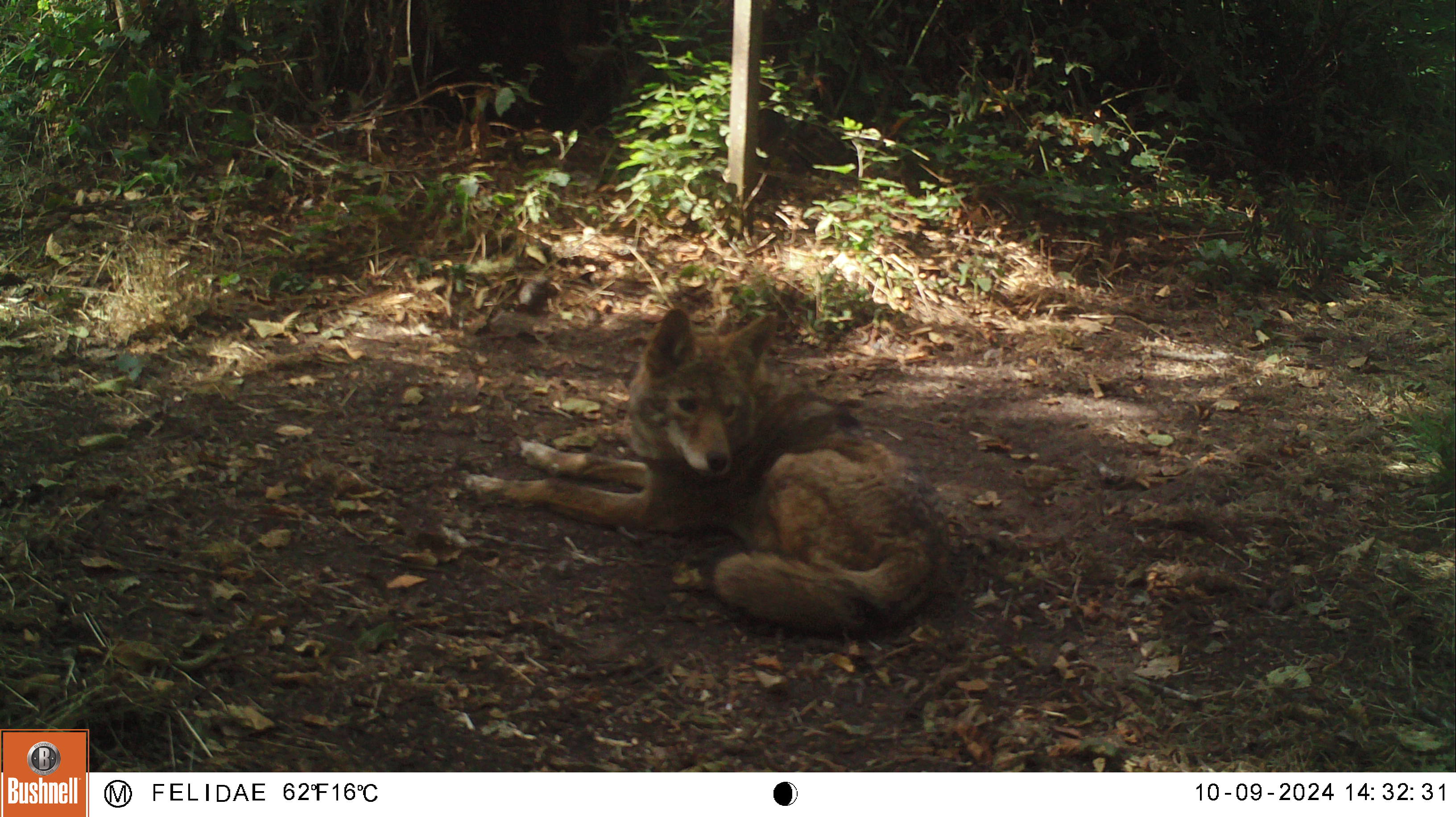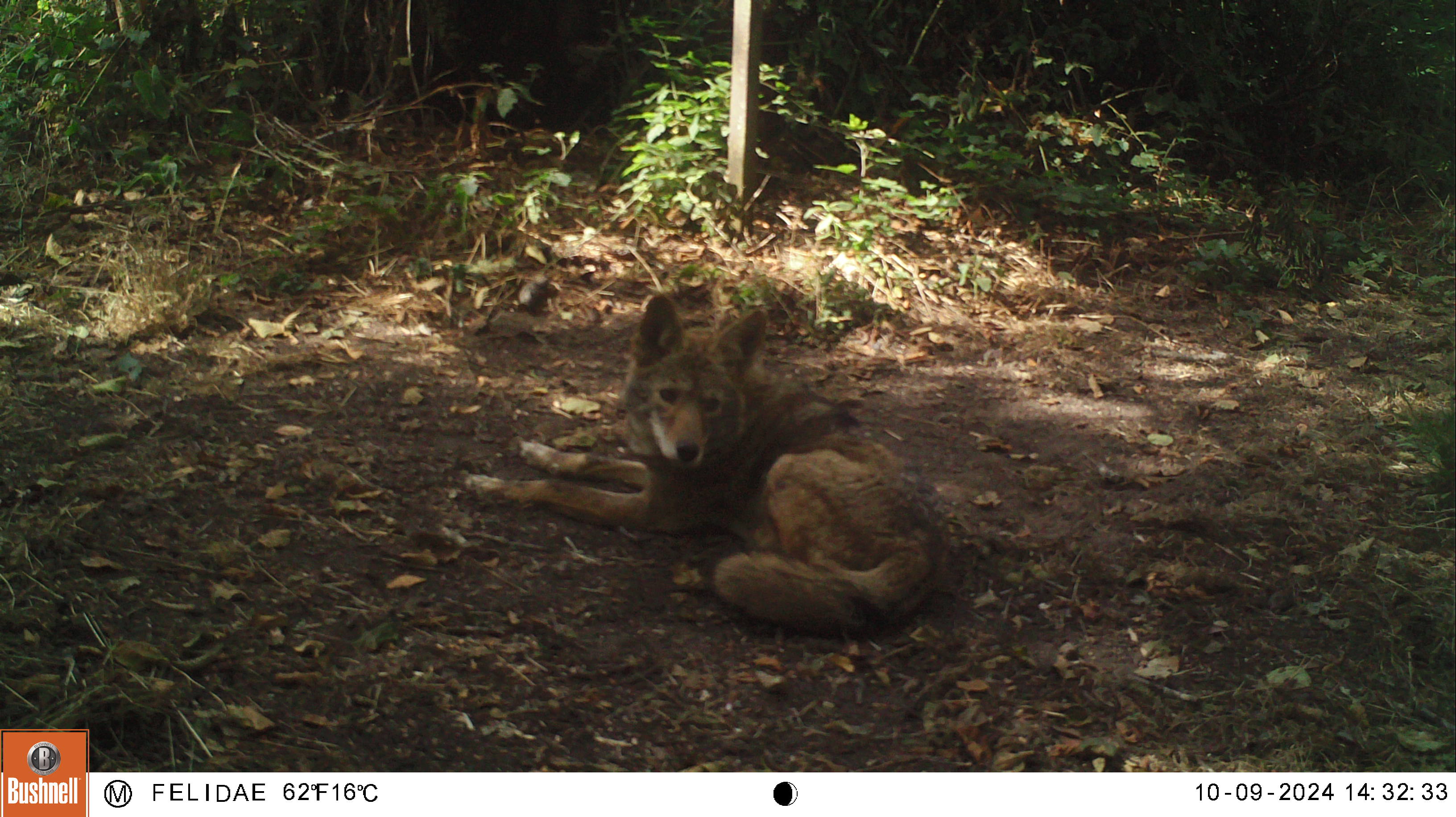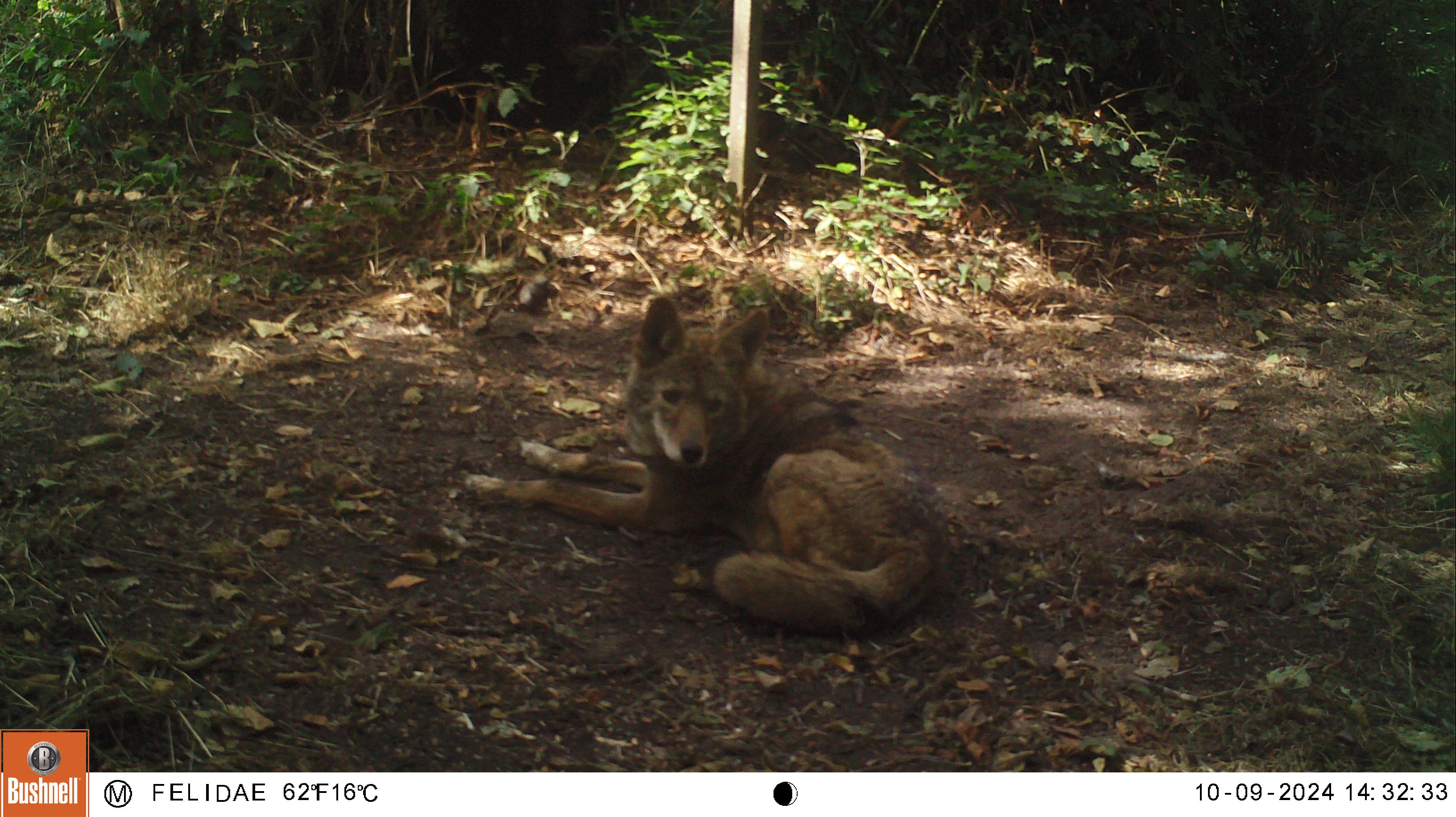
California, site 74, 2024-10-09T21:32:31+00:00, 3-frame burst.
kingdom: Animalia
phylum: Chordata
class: Mammalia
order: Carnivora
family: Canidae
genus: Canis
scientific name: Canis latrans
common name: coyote